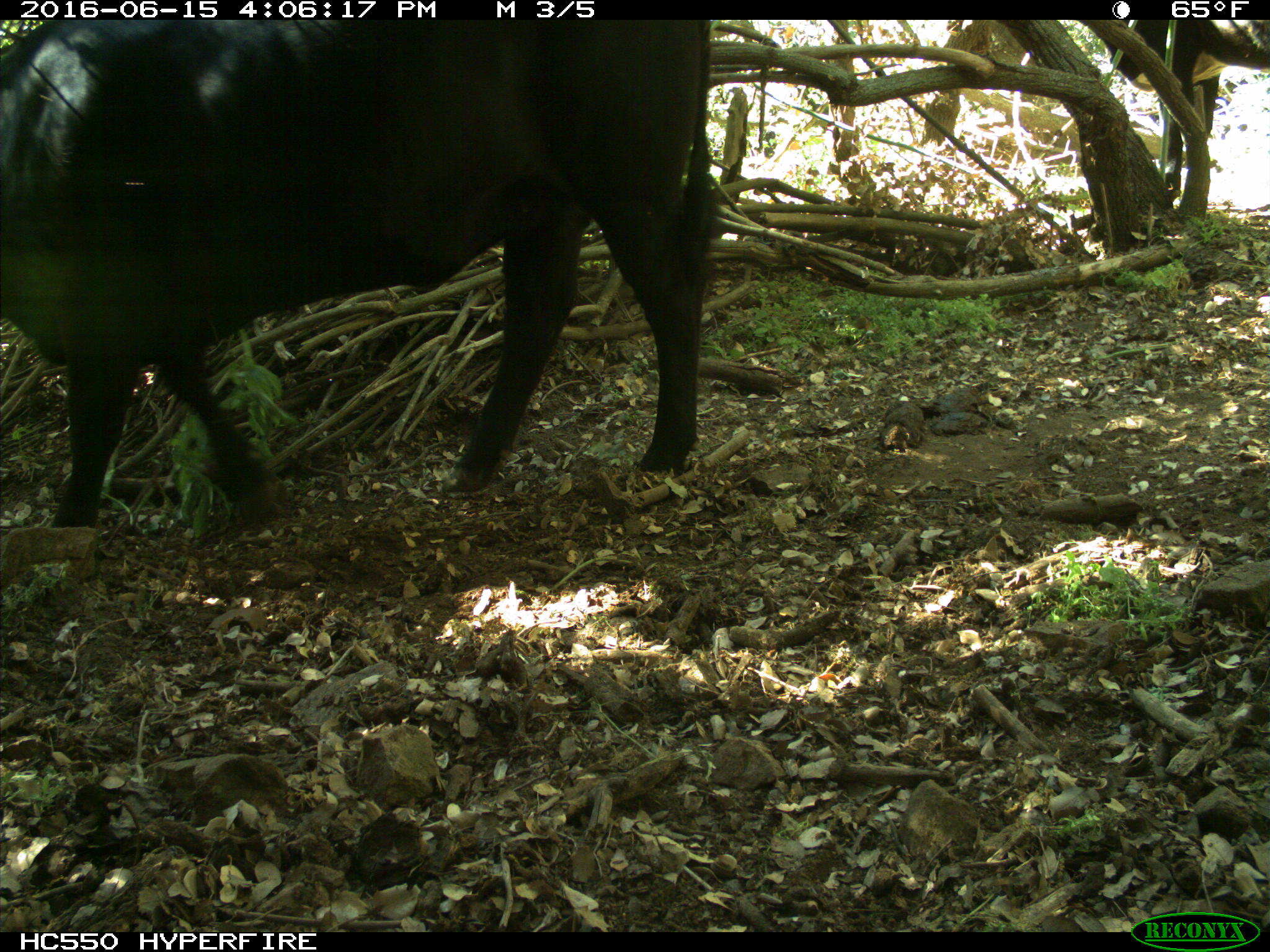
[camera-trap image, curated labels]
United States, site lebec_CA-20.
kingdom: Animalia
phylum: Chordata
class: Mammalia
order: Artiodactyla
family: Bovidae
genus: Bos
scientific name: Bos taurus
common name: domestic cow